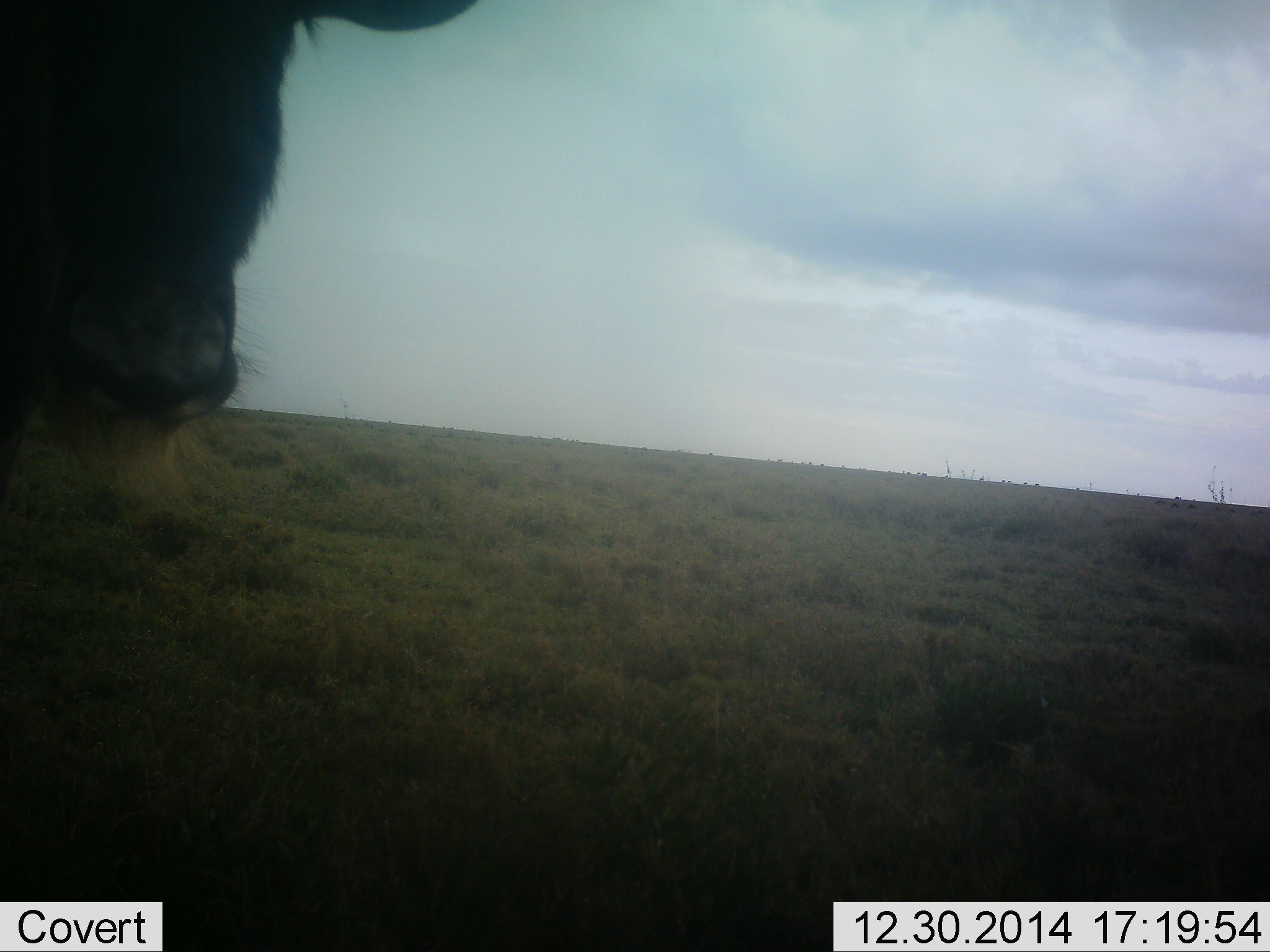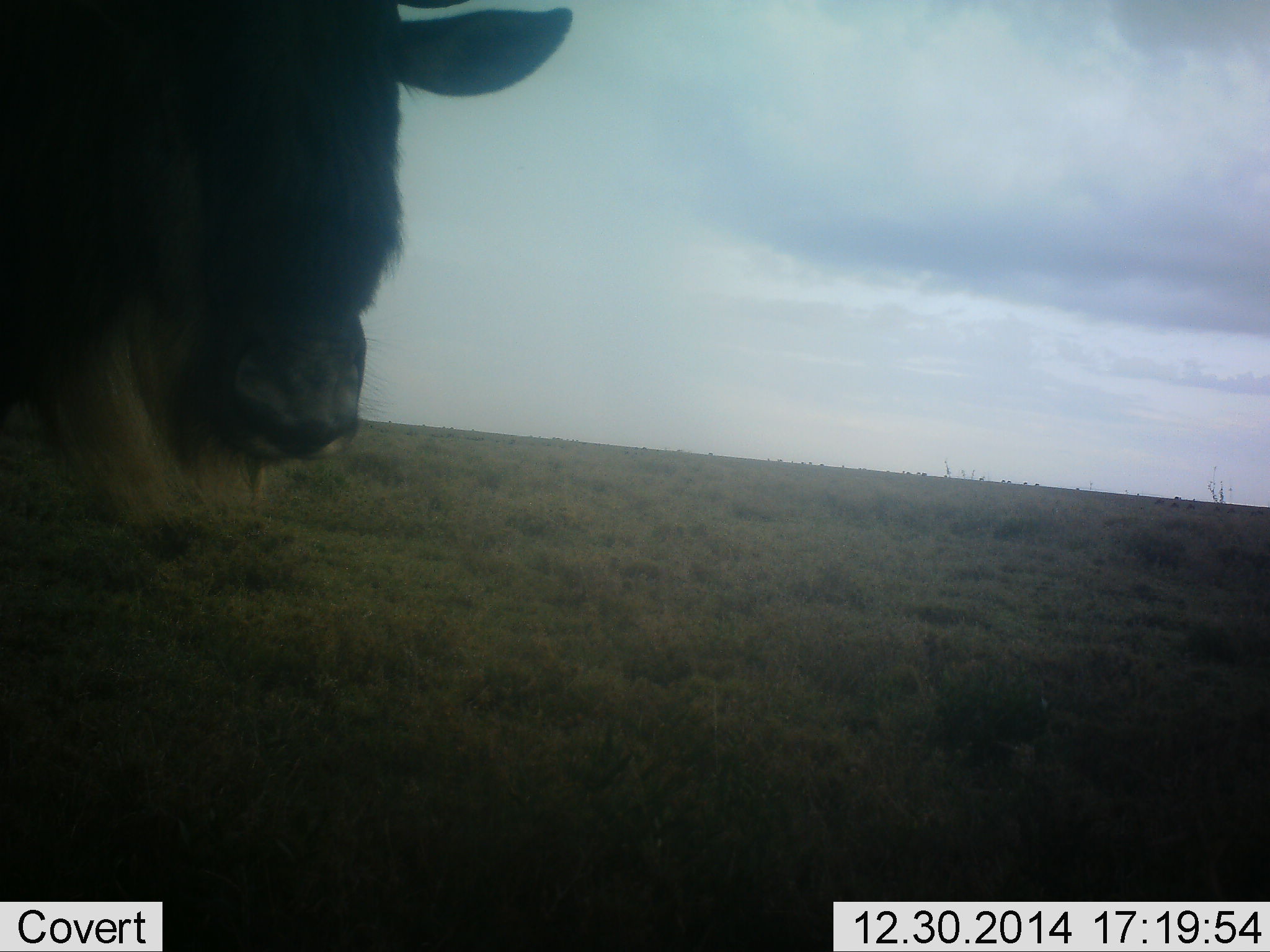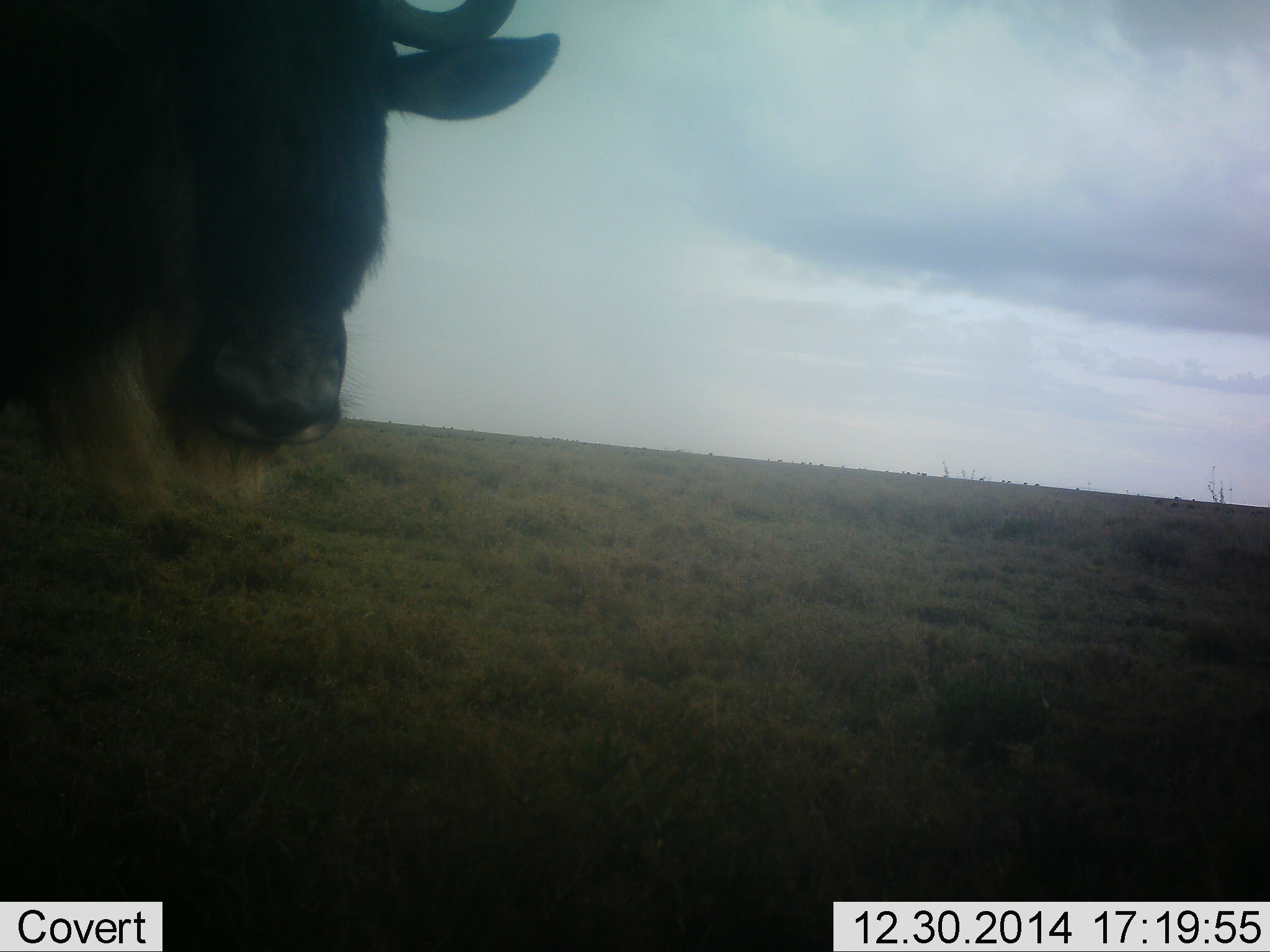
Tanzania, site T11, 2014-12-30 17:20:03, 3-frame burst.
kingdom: Animalia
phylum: Chordata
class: Mammalia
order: Artiodactyla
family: Bovidae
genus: Connochaetes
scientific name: Connochaetes taurinus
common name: blue wildebeest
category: wildebeest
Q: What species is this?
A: Wildebeest (blue wildebeest) (Connochaetes taurinus).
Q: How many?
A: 1.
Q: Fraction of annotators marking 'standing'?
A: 100%.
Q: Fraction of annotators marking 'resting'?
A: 0%.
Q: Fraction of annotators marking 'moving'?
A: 0%.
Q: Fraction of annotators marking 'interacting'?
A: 0%.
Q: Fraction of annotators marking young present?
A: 0%.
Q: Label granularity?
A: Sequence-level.